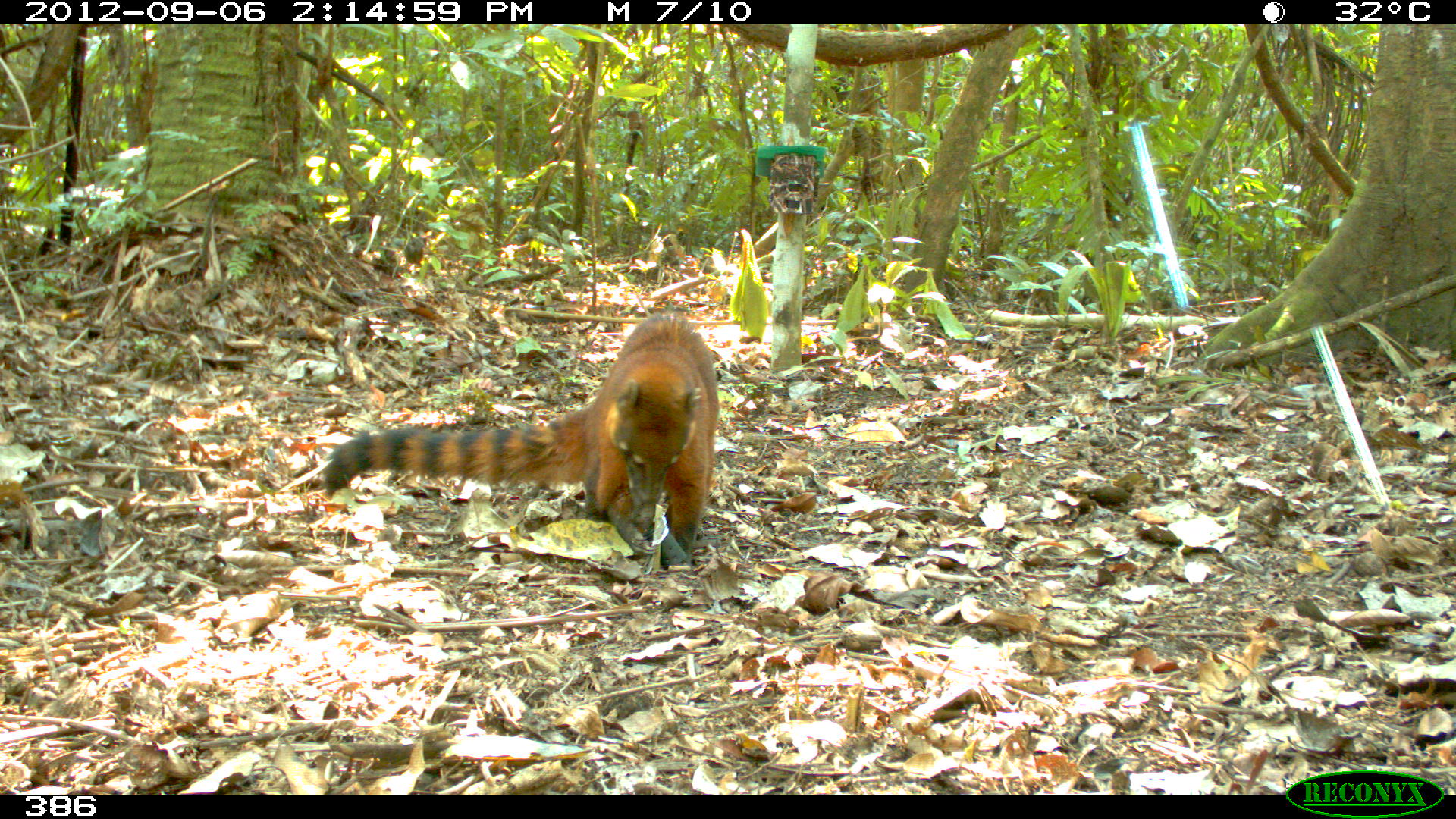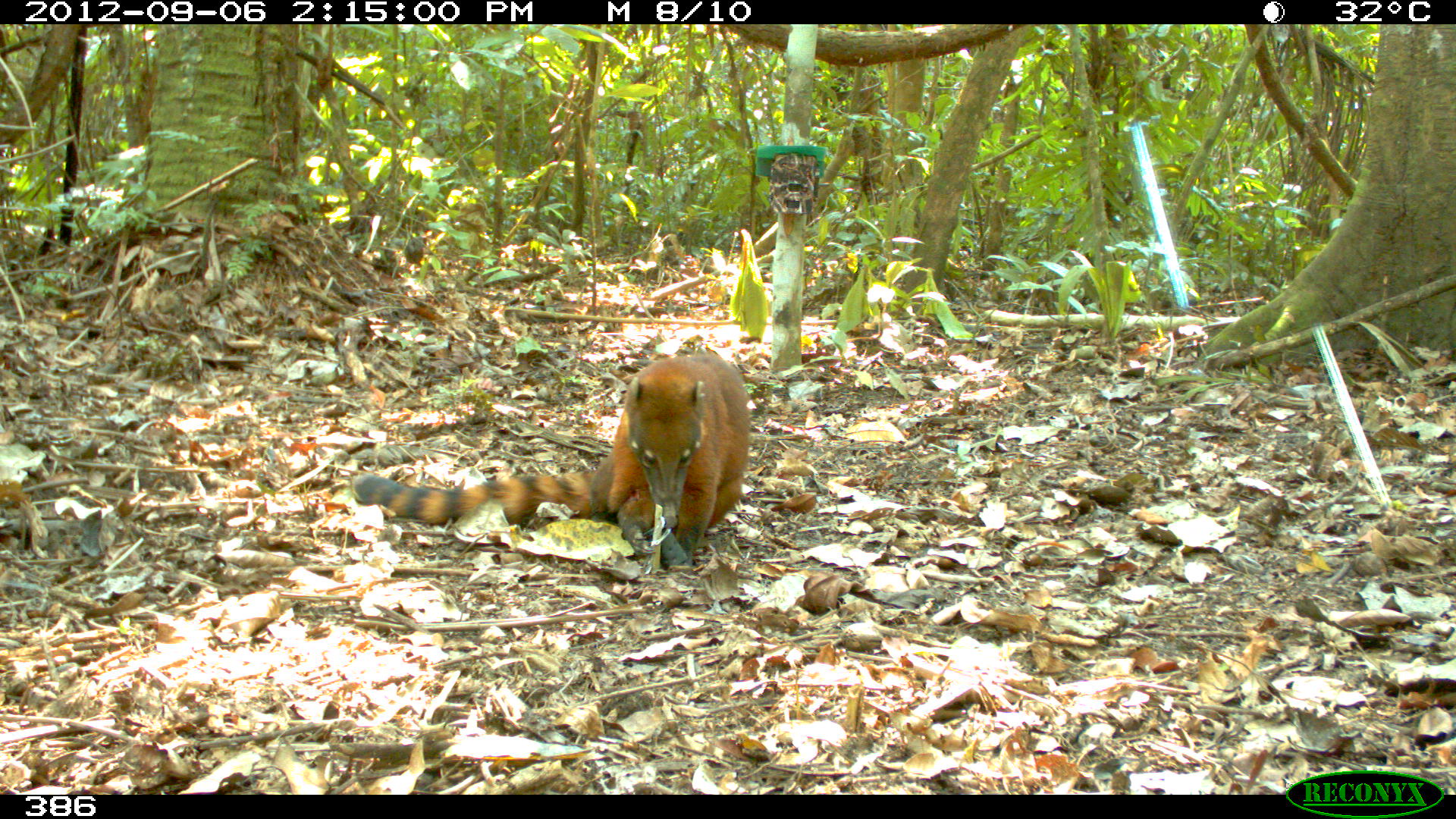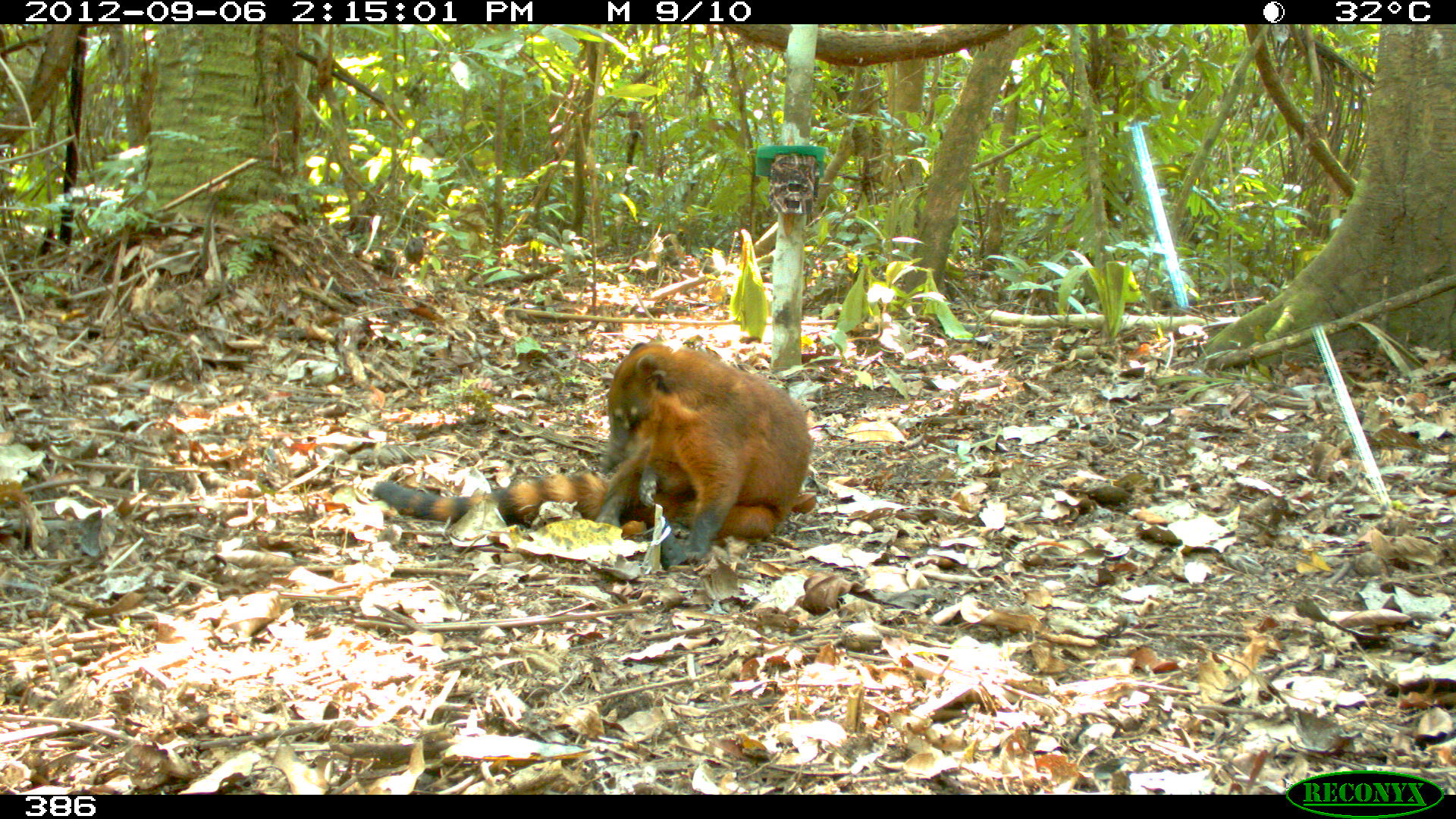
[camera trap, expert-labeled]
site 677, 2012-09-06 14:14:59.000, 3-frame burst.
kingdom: Animalia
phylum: Chordata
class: Mammalia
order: Carnivora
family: Procyonidae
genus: Nasua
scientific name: Nasua nasua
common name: south american coati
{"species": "Nasua nasua (south american coati)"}